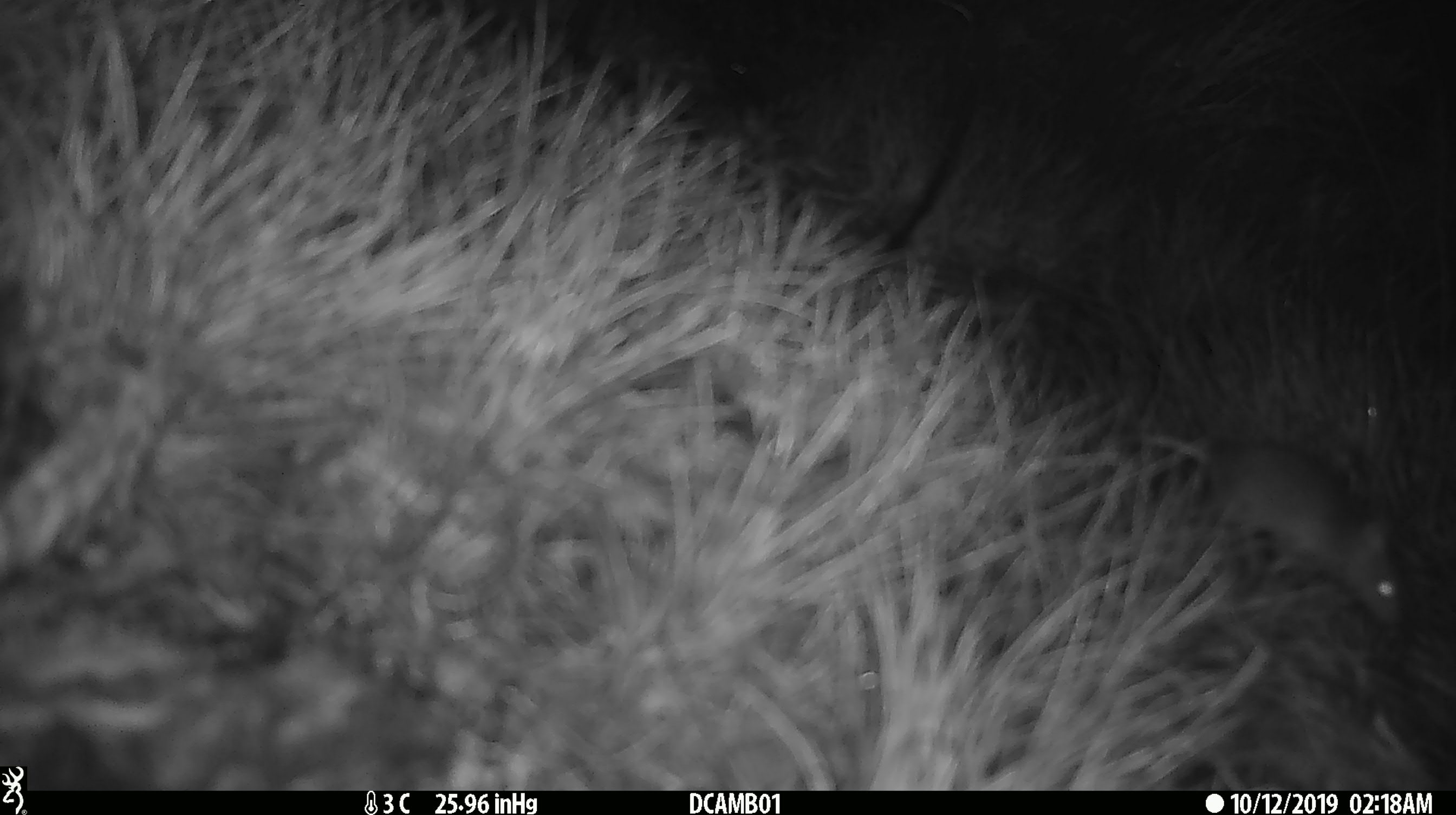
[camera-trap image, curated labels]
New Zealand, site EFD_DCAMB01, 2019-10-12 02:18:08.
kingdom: Animalia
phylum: Chordata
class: Mammalia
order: Rodentia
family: Muridae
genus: Mus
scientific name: Mus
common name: mouse